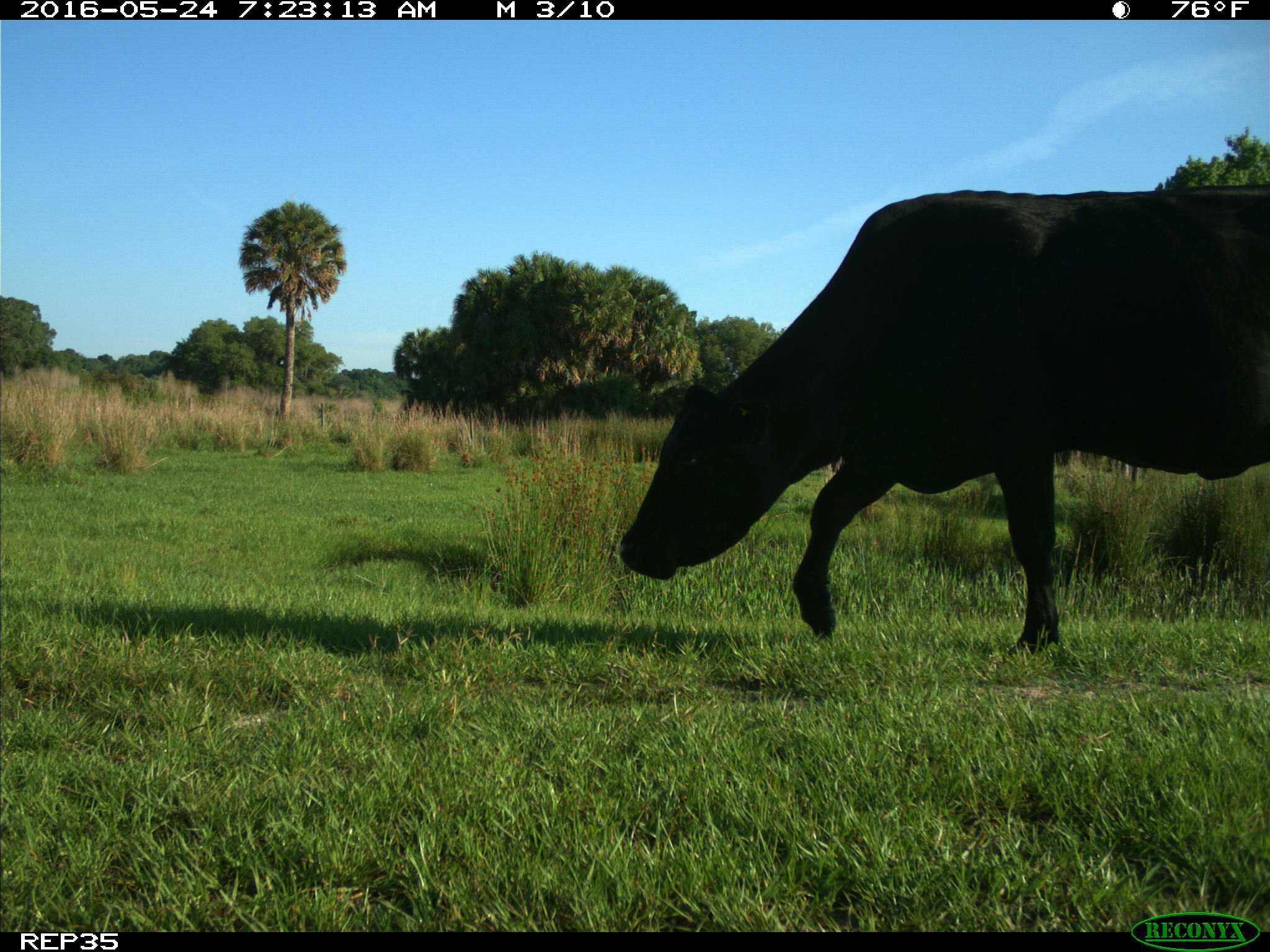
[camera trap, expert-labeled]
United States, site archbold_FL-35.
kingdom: Animalia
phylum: Chordata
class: Mammalia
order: Artiodactyla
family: Bovidae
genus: Bos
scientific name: Bos taurus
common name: domestic cow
Bos taurus (domestic cow).